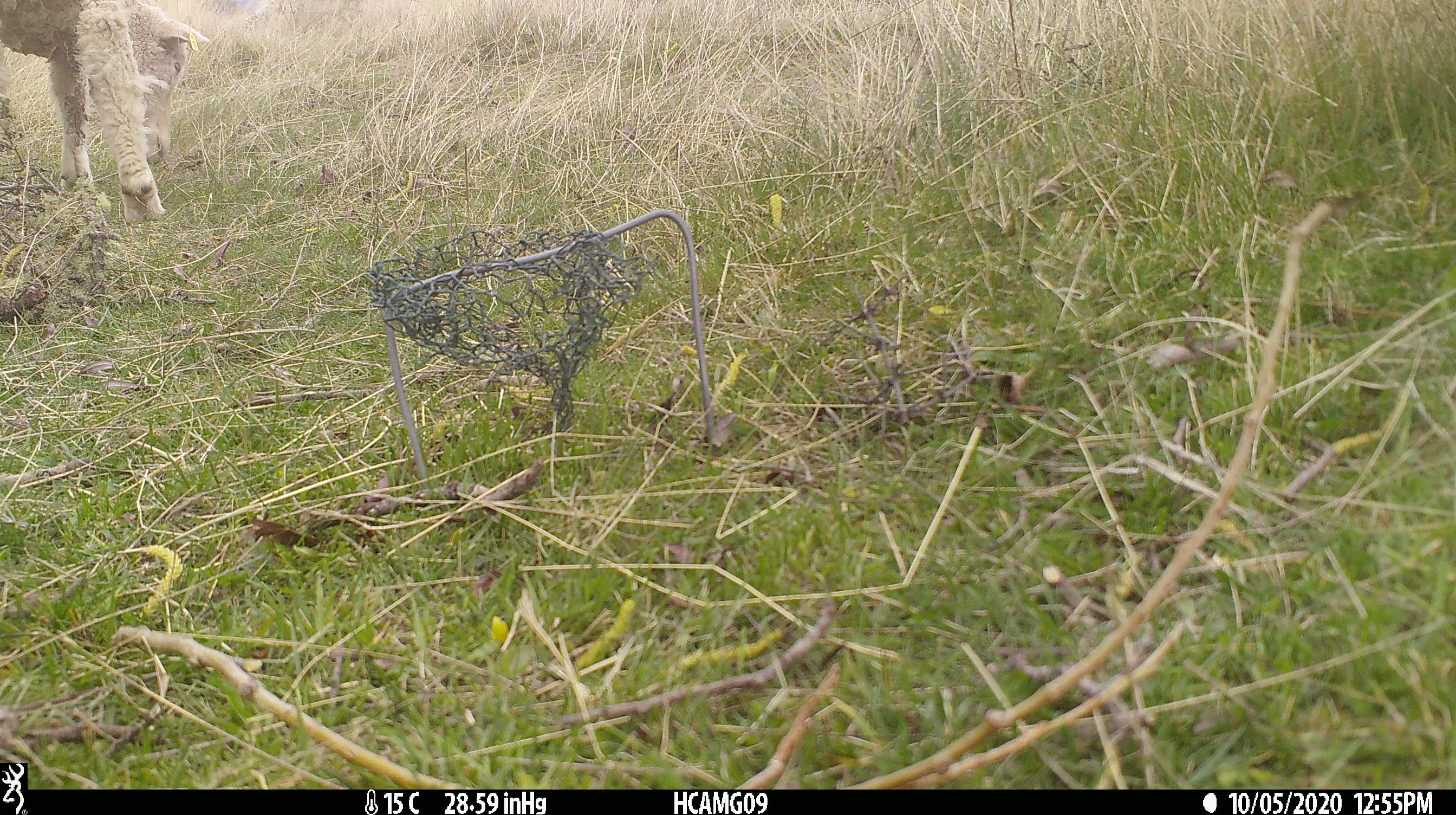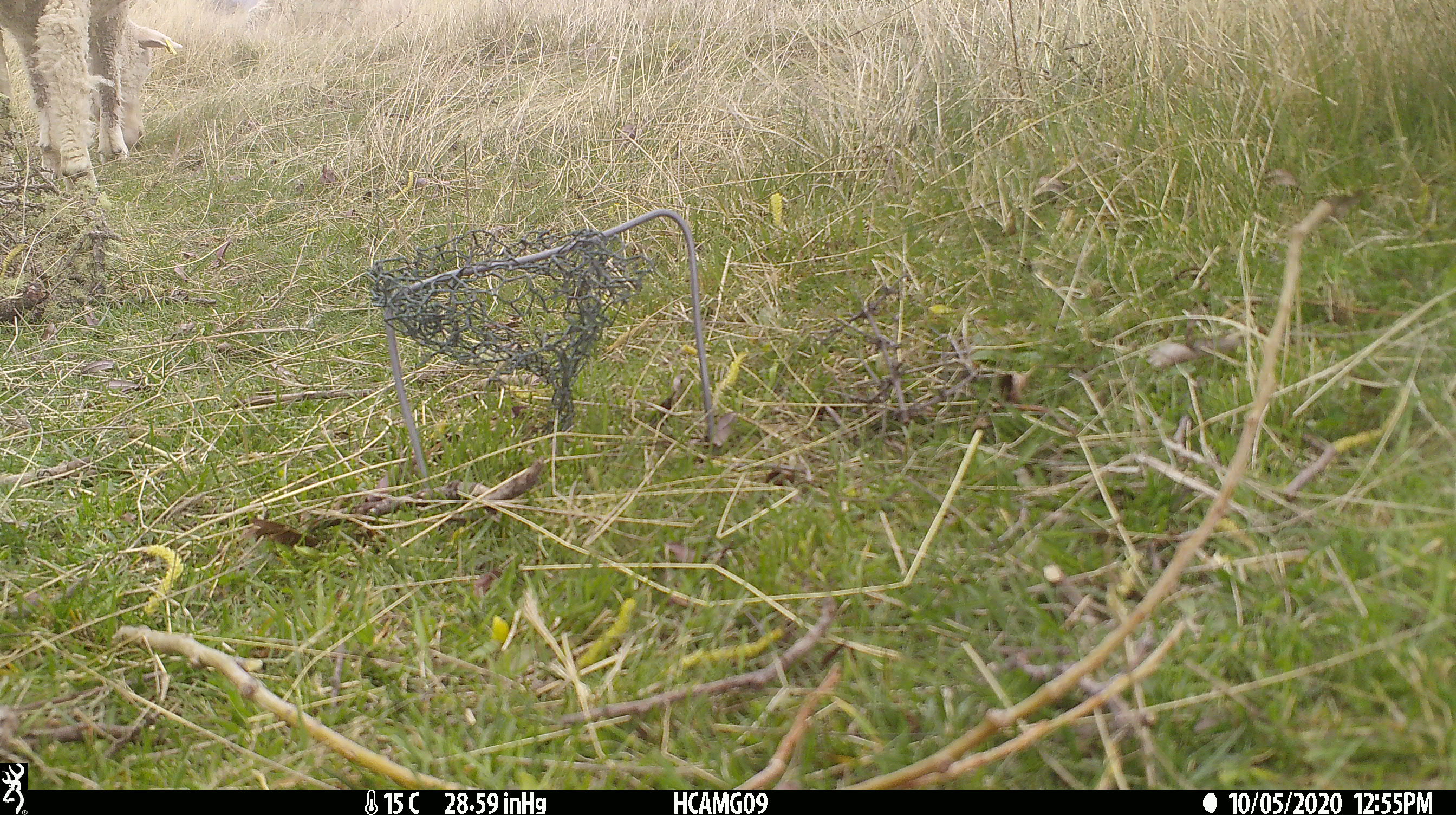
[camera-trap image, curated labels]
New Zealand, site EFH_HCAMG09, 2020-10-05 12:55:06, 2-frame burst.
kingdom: Animalia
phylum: Chordata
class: Mammalia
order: Artiodactyla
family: Bovidae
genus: Ovis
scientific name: Ovis aries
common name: domestic sheep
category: sheep